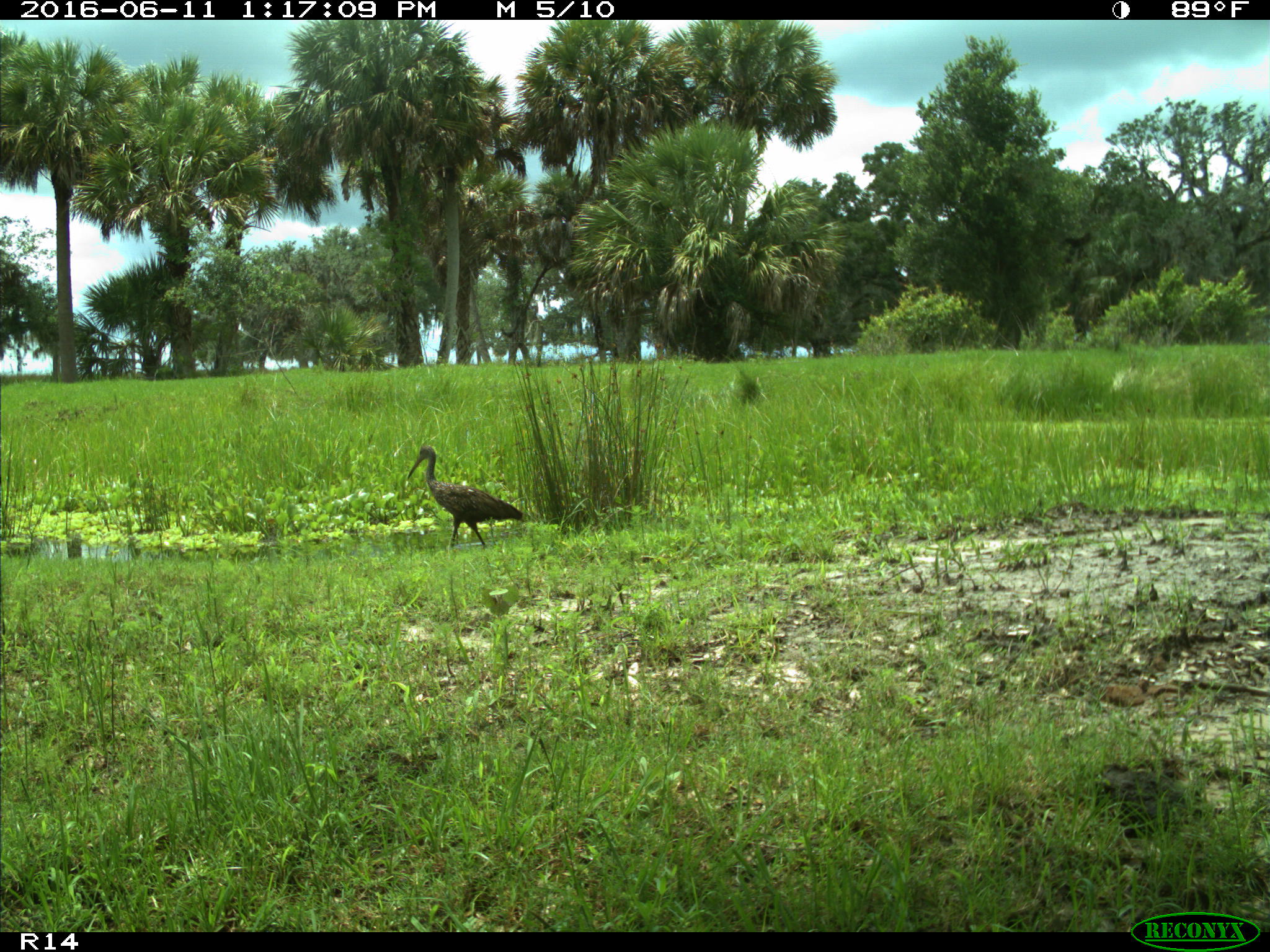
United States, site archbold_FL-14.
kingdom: Animalia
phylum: Chordata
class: Aves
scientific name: Aves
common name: birds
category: unidentified bird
Unidentified bird (birds) (Aves).